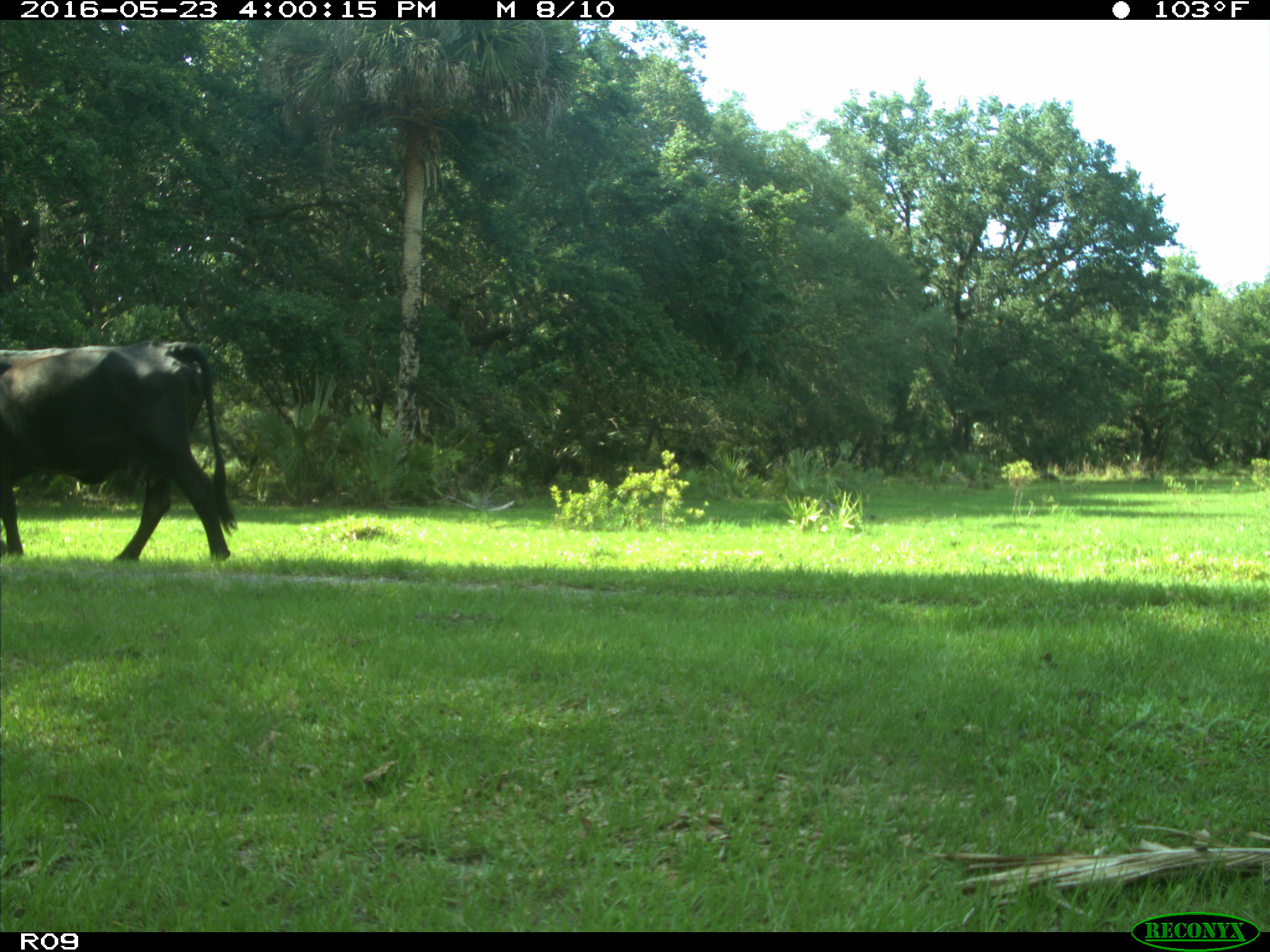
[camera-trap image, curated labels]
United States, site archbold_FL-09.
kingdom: Animalia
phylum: Chordata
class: Mammalia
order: Artiodactyla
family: Bovidae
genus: Bos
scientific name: Bos taurus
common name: domestic cow